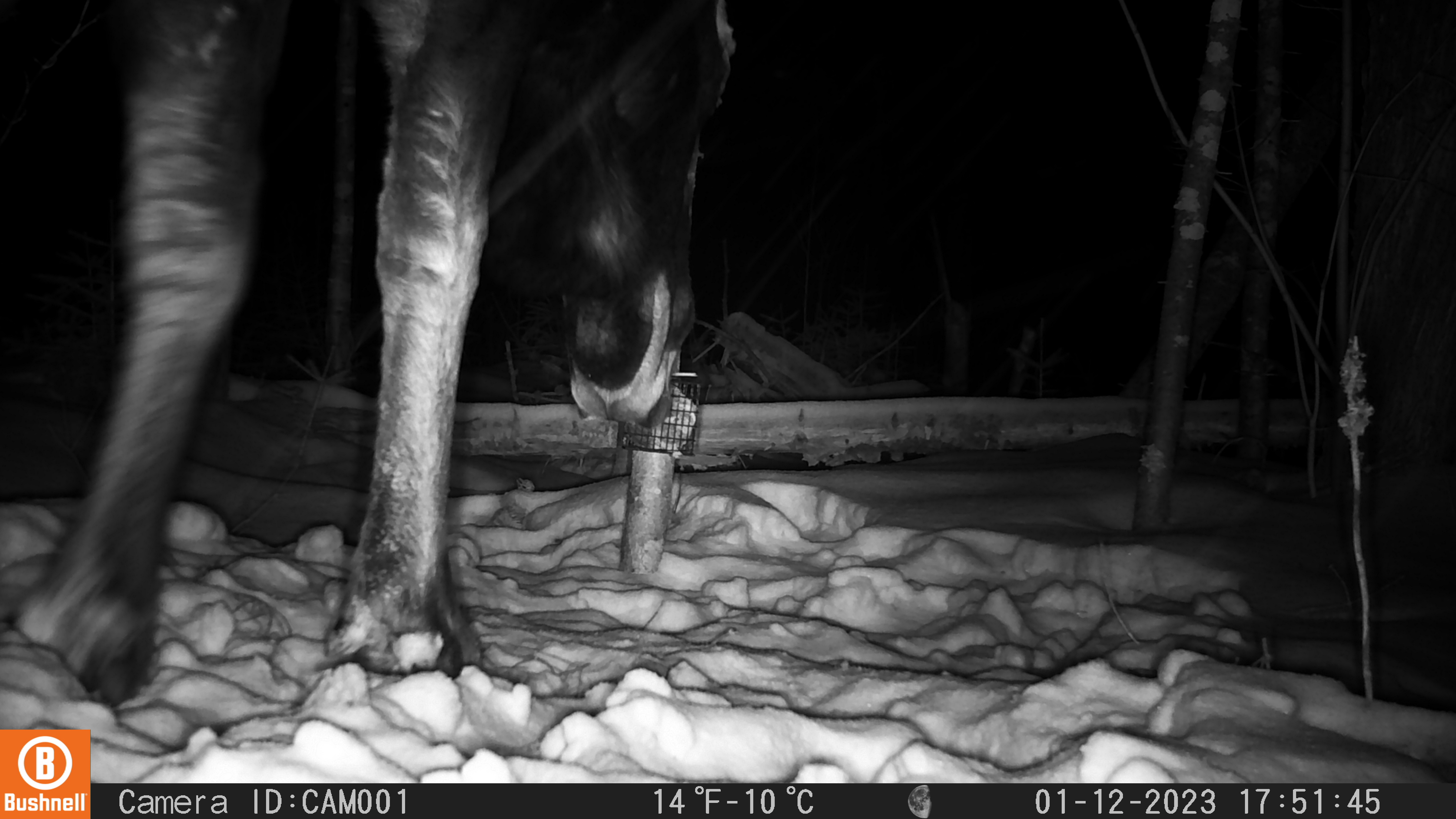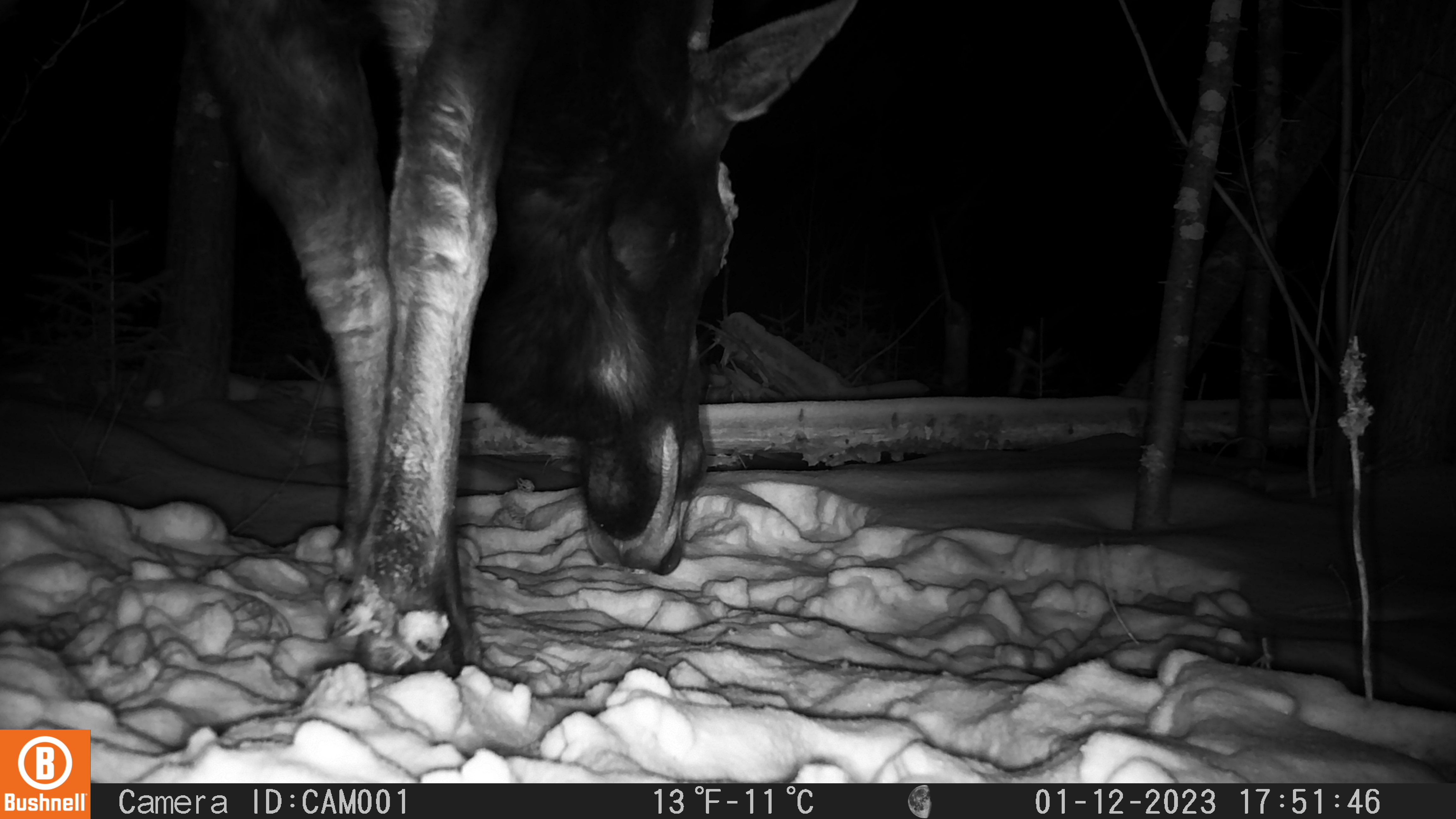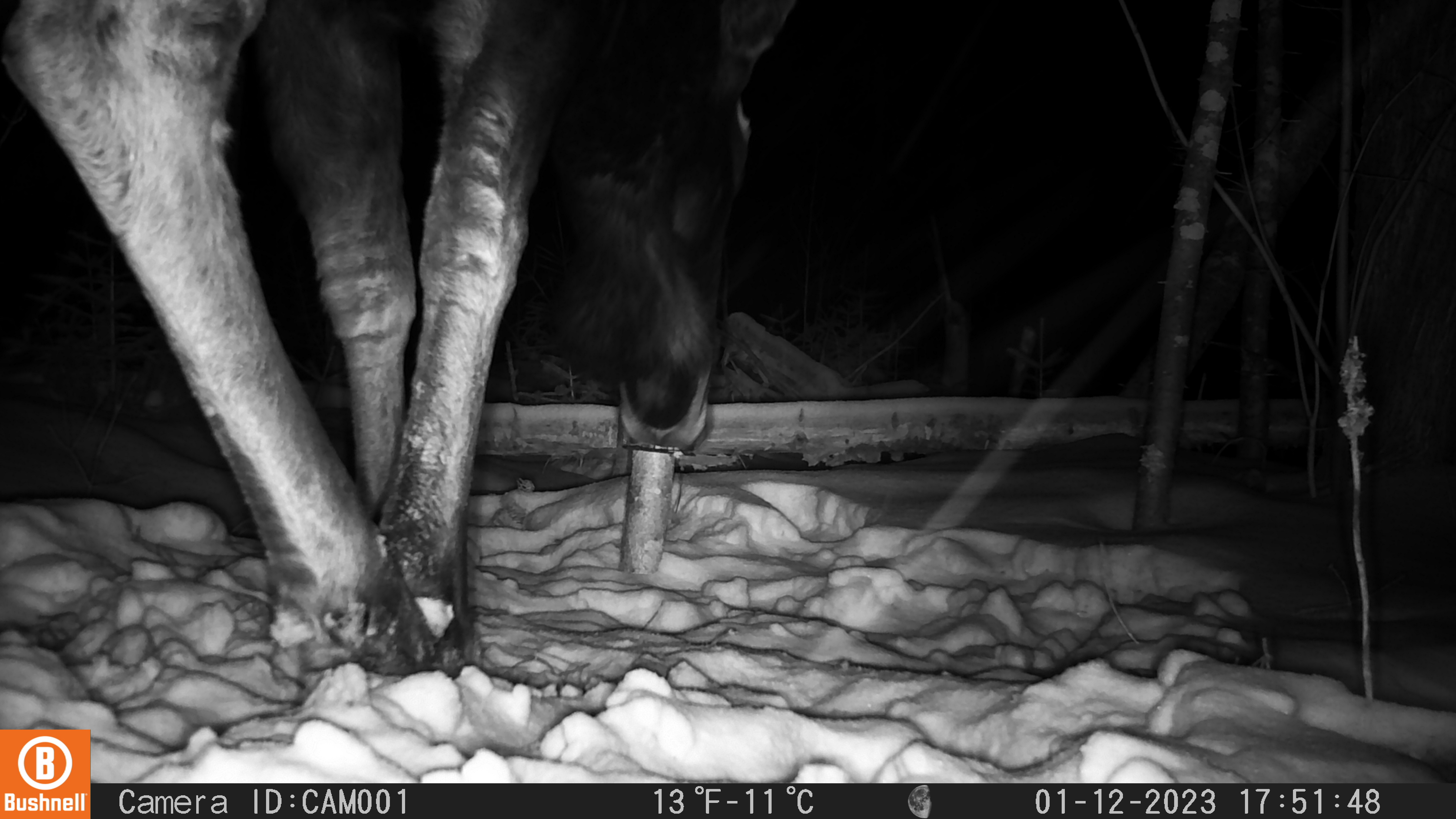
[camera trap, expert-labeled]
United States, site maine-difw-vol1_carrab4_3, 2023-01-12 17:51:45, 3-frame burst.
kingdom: Animalia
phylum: Chordata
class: Mammalia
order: Artiodactyla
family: Cervidae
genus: Alces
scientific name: Alces alces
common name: moose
Moose (Alces alces).